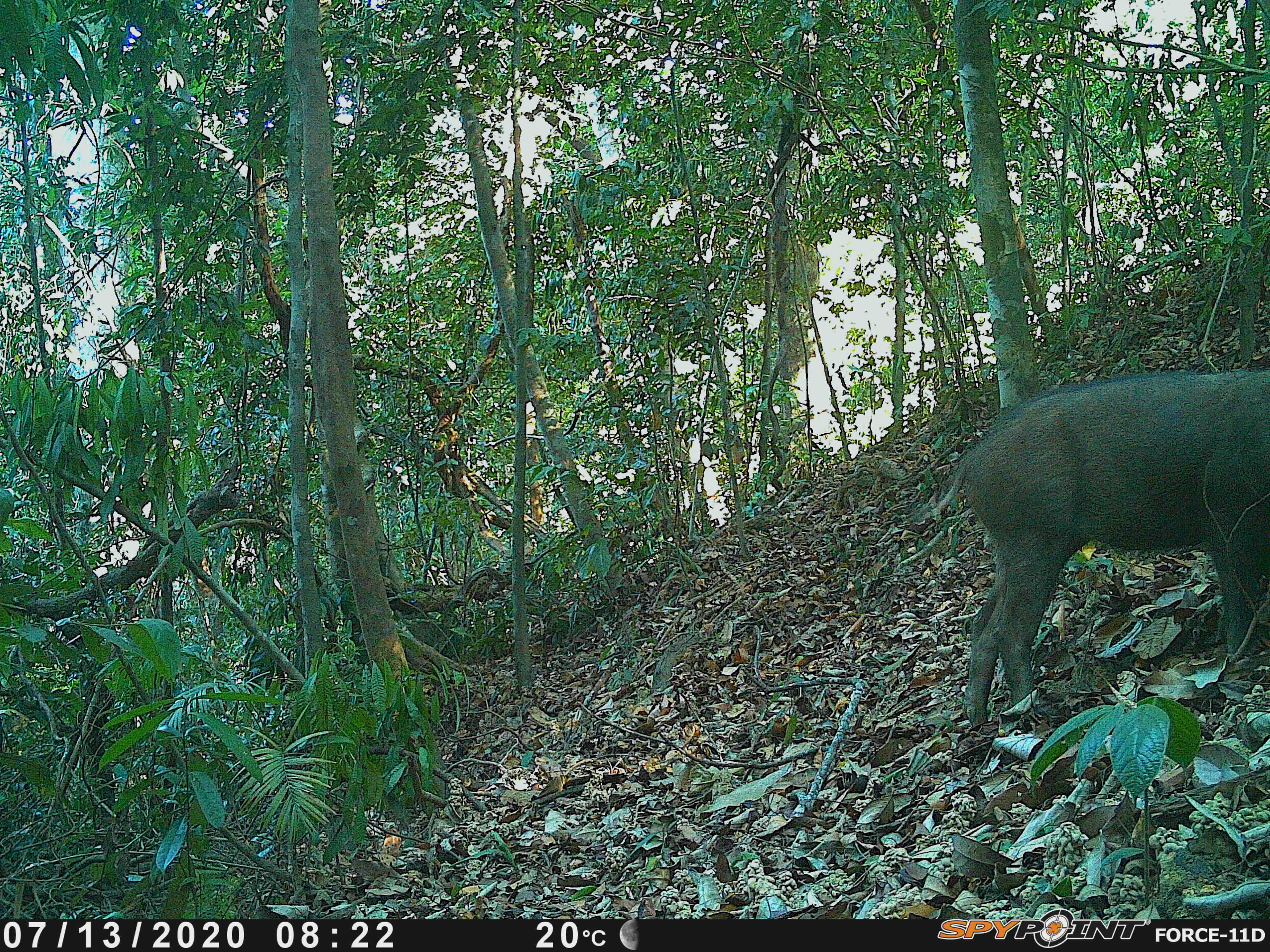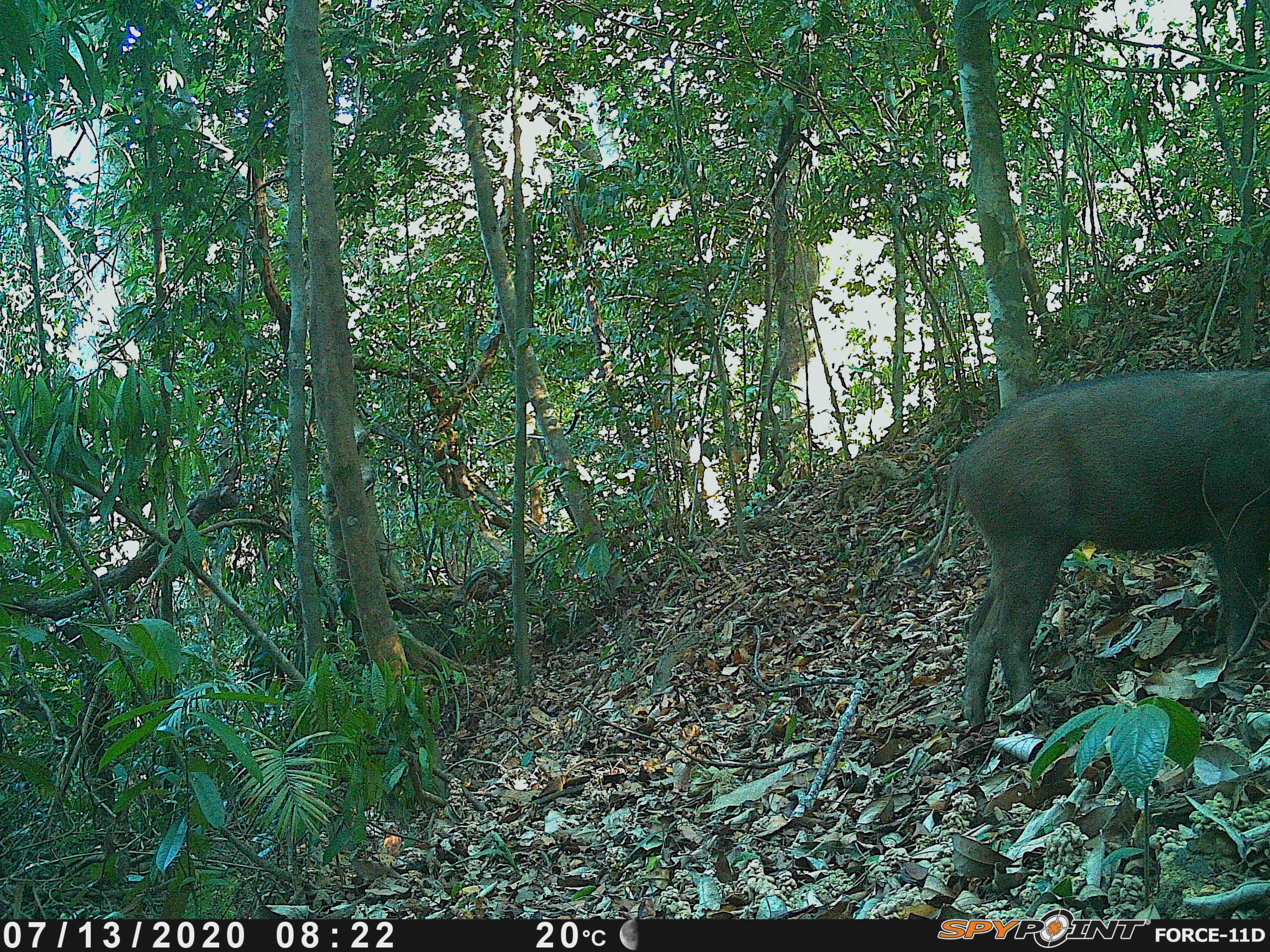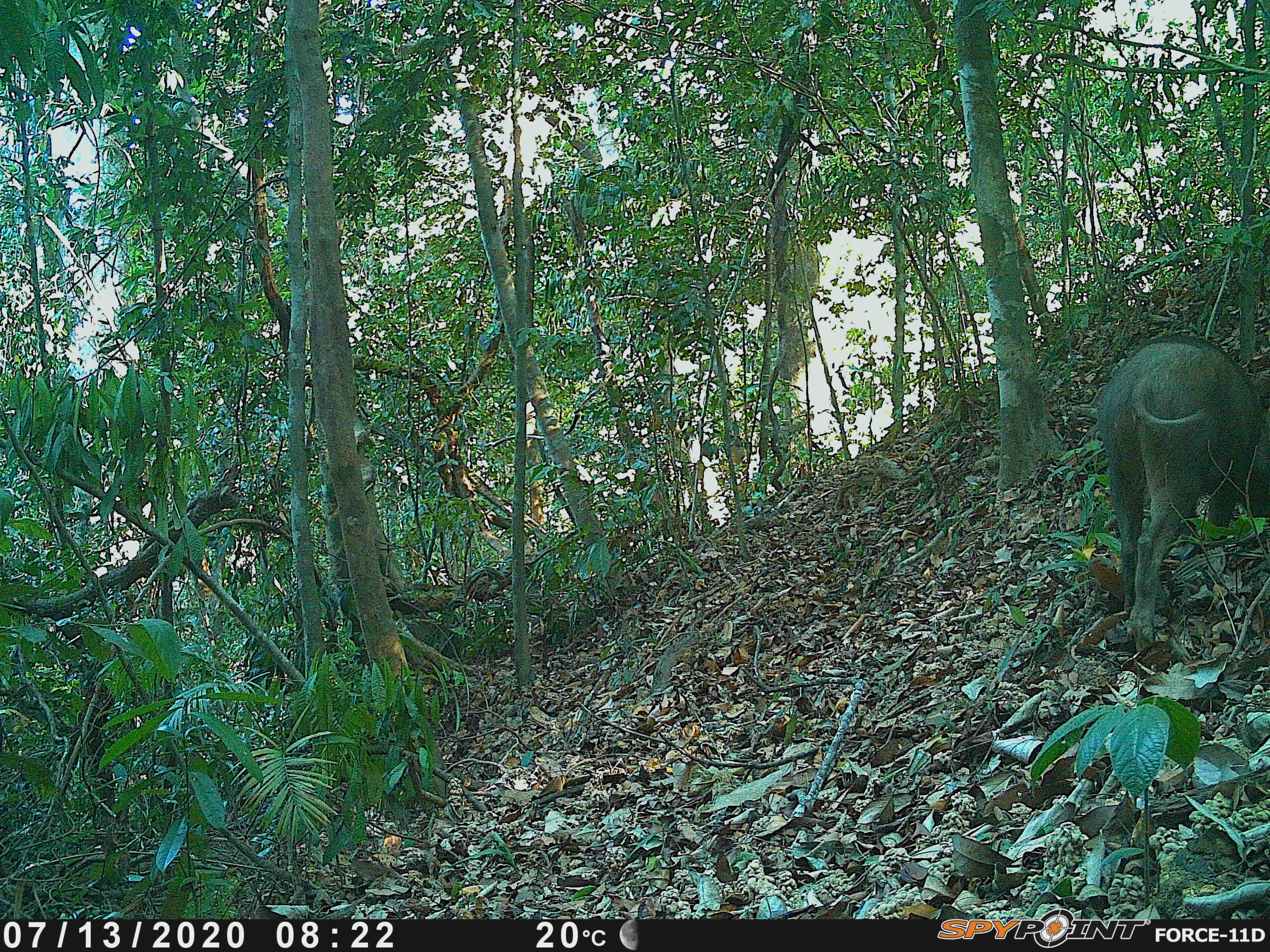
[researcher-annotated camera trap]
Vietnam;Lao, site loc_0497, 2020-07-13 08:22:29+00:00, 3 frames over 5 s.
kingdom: Animalia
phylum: Chordata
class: Mammalia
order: Artiodactyla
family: Suidae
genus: Sus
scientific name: Sus scrofa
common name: eurasian wild pig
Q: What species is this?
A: Eurasian wild pig (Sus scrofa).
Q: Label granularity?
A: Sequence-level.